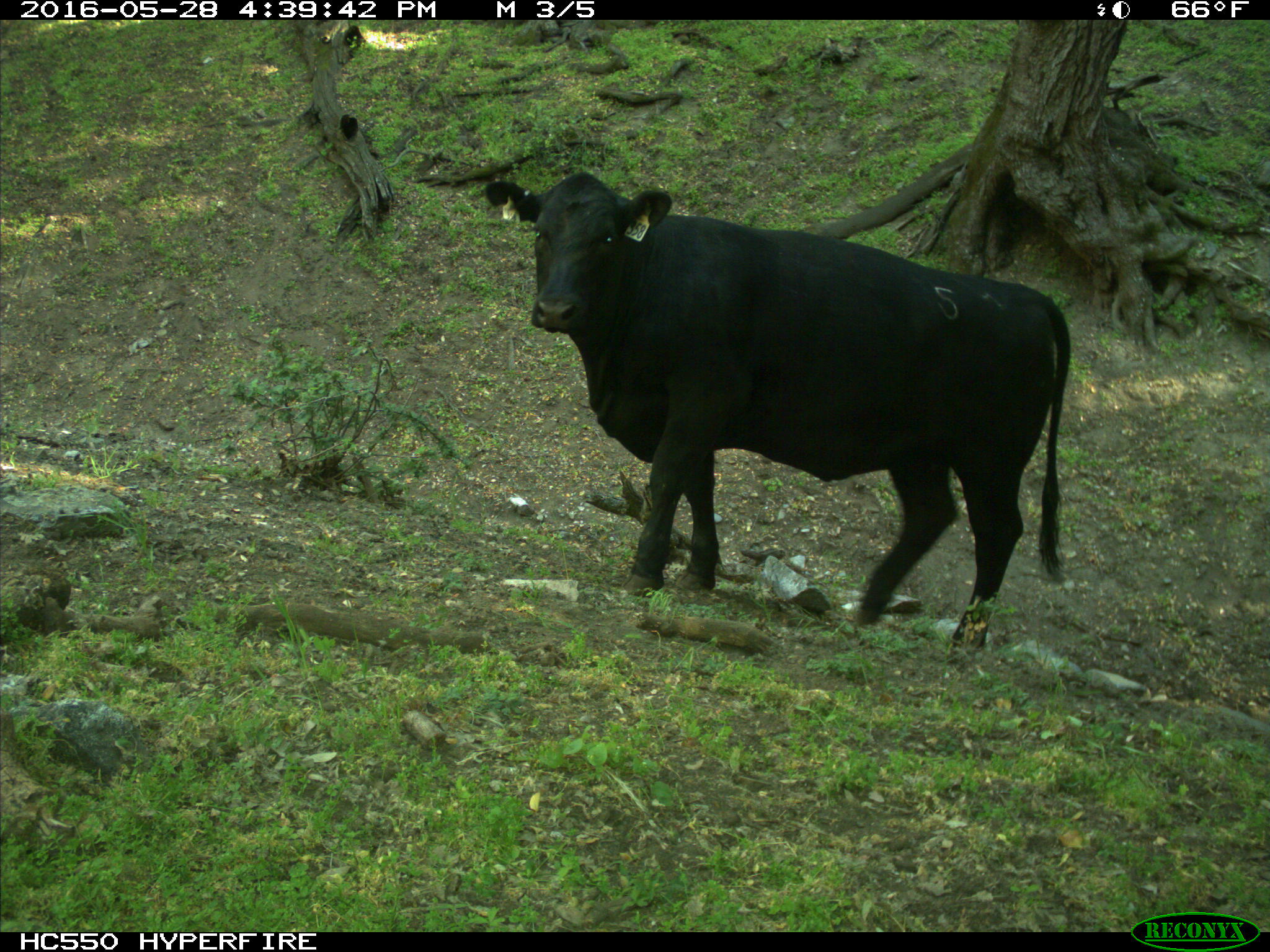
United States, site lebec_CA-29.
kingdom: Animalia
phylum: Chordata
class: Mammalia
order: Artiodactyla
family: Bovidae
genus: Bos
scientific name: Bos taurus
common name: domestic cow